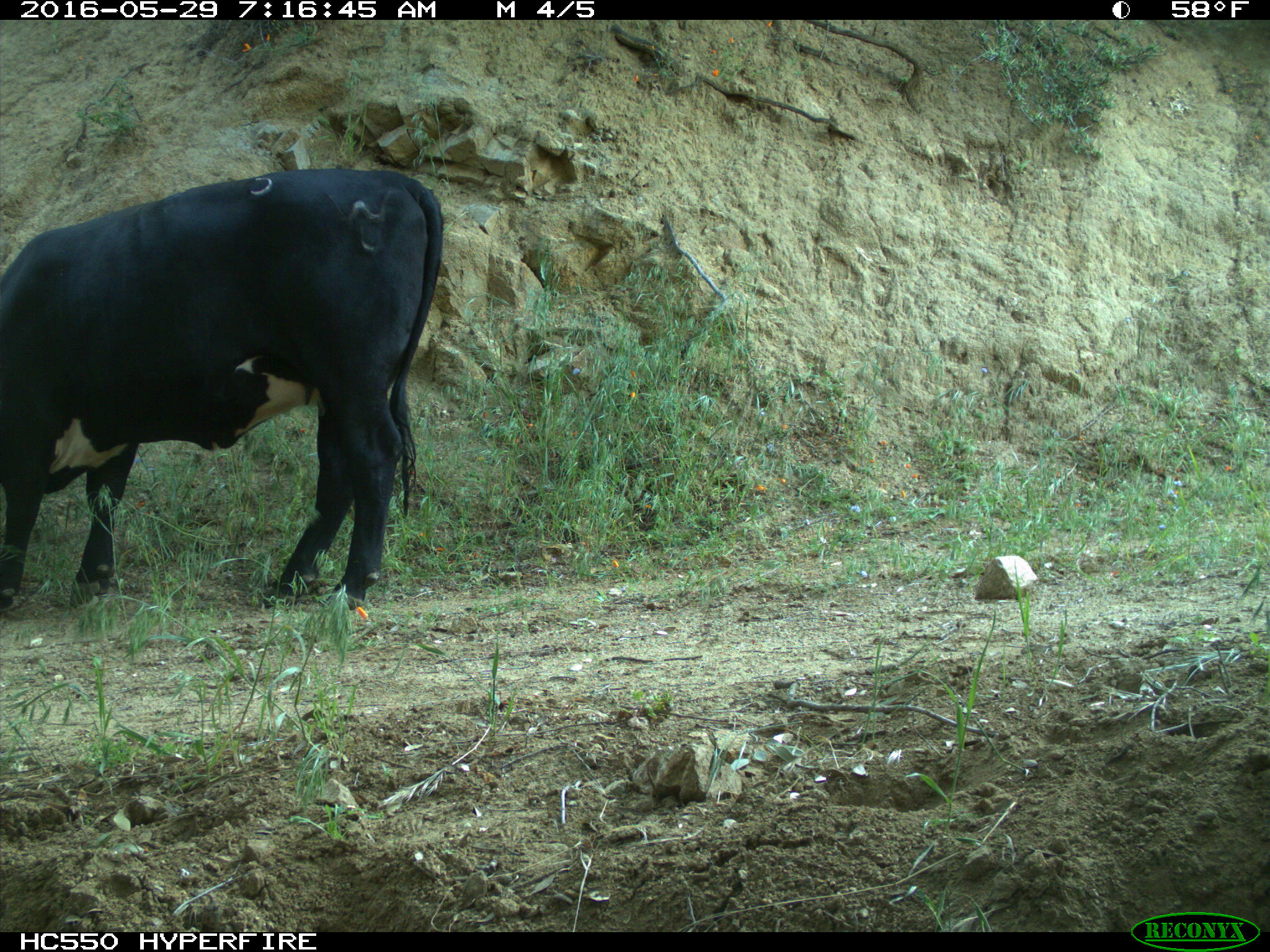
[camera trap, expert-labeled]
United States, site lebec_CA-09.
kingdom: Animalia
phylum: Chordata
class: Mammalia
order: Artiodactyla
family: Bovidae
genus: Bos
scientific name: Bos taurus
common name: domestic cow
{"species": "Bos taurus (domestic cow)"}